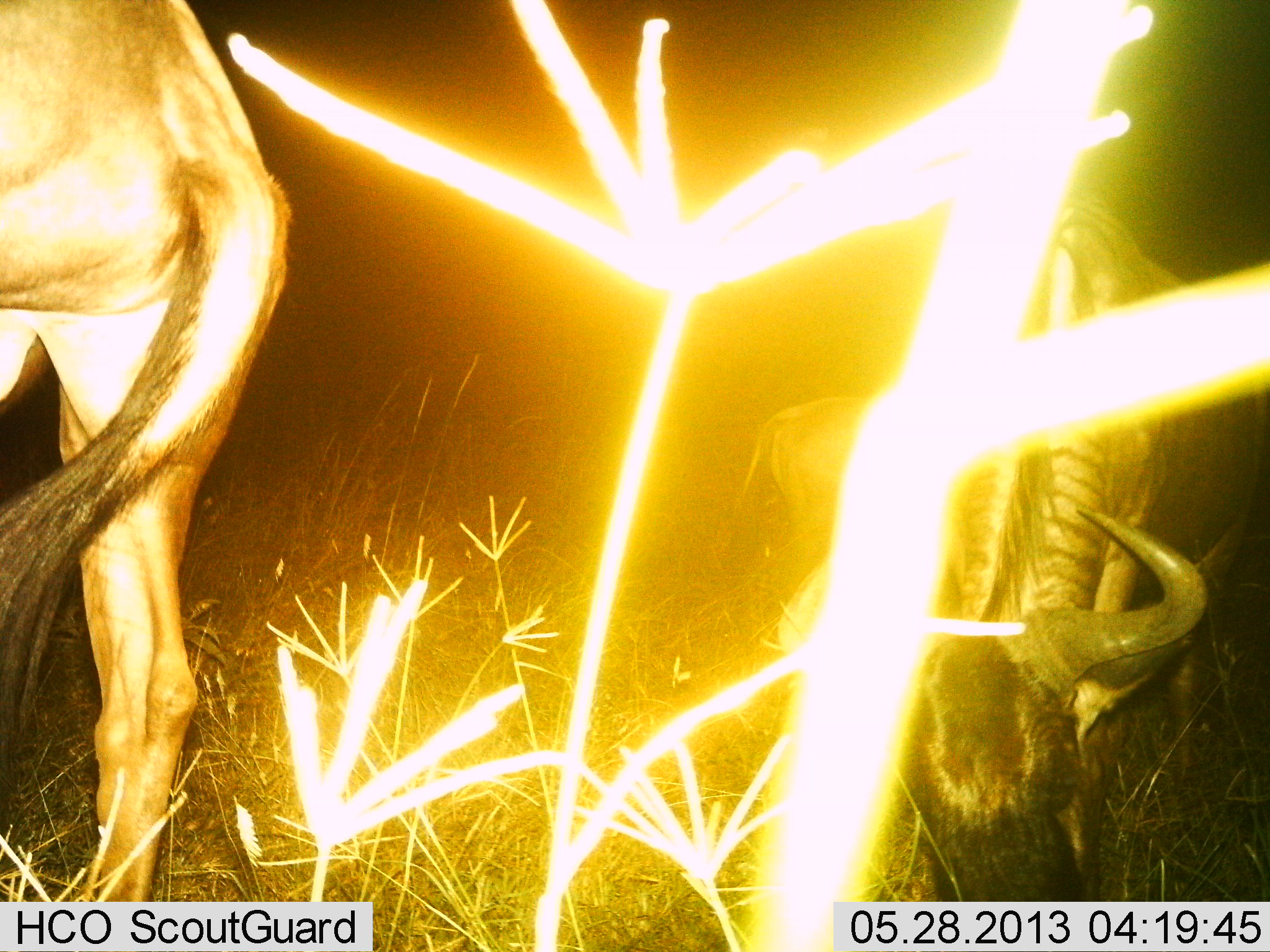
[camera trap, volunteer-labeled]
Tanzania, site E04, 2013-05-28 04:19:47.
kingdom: Animalia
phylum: Chordata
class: Mammalia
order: Artiodactyla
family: Bovidae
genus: Connochaetes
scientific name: Connochaetes taurinus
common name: blue wildebeest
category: wildebeest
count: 2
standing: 59%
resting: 0%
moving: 0%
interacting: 0%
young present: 0%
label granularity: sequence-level